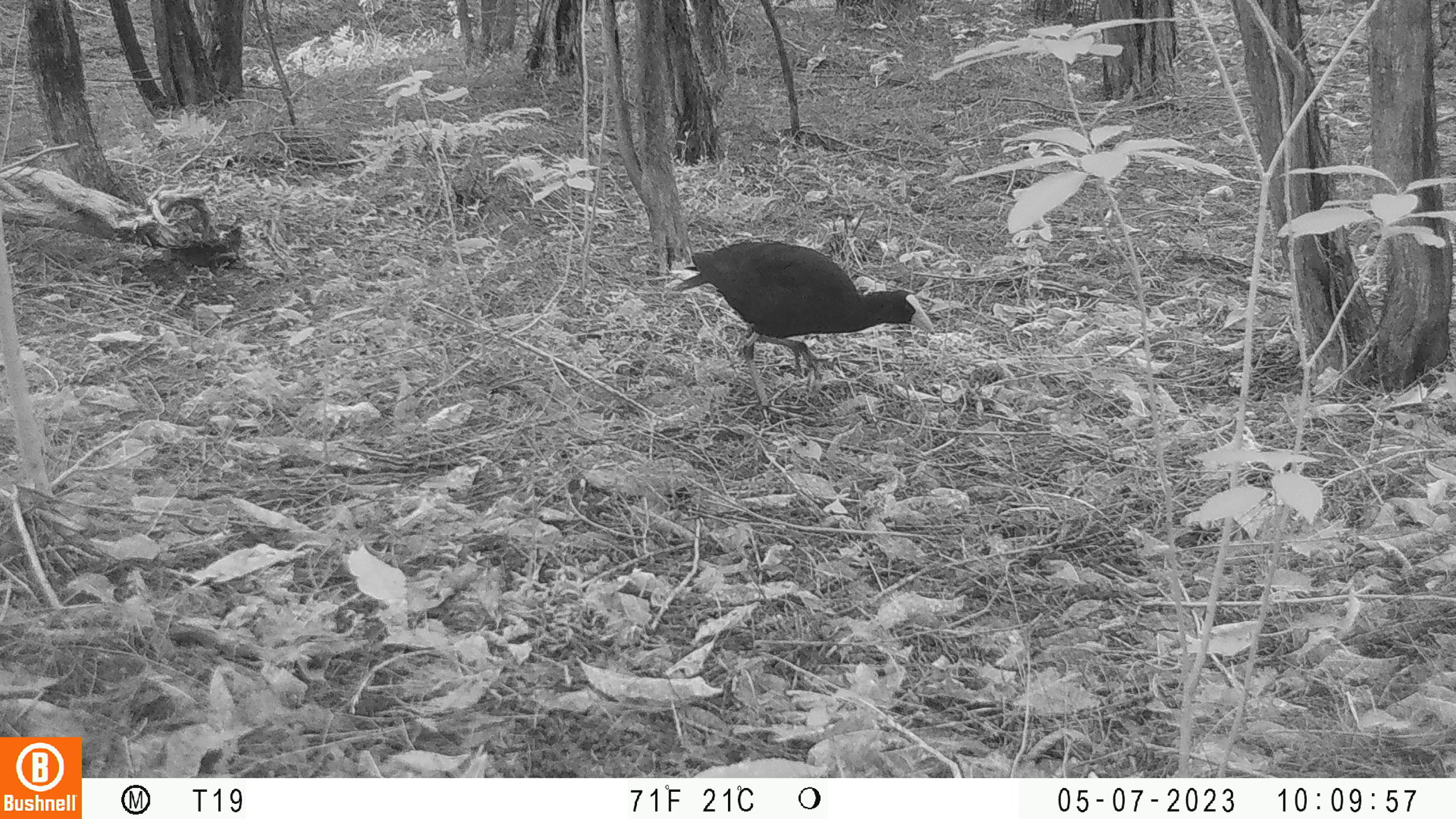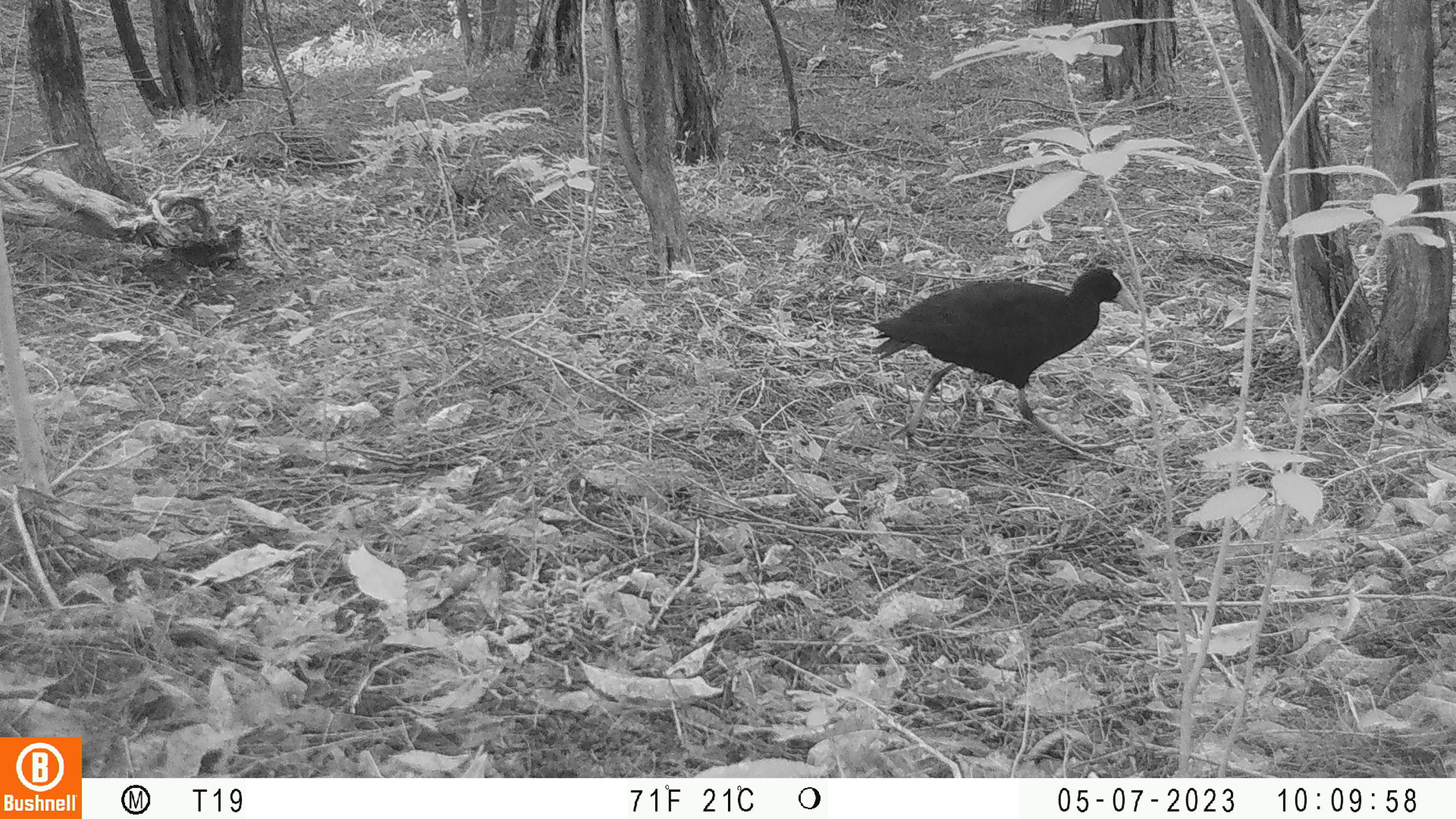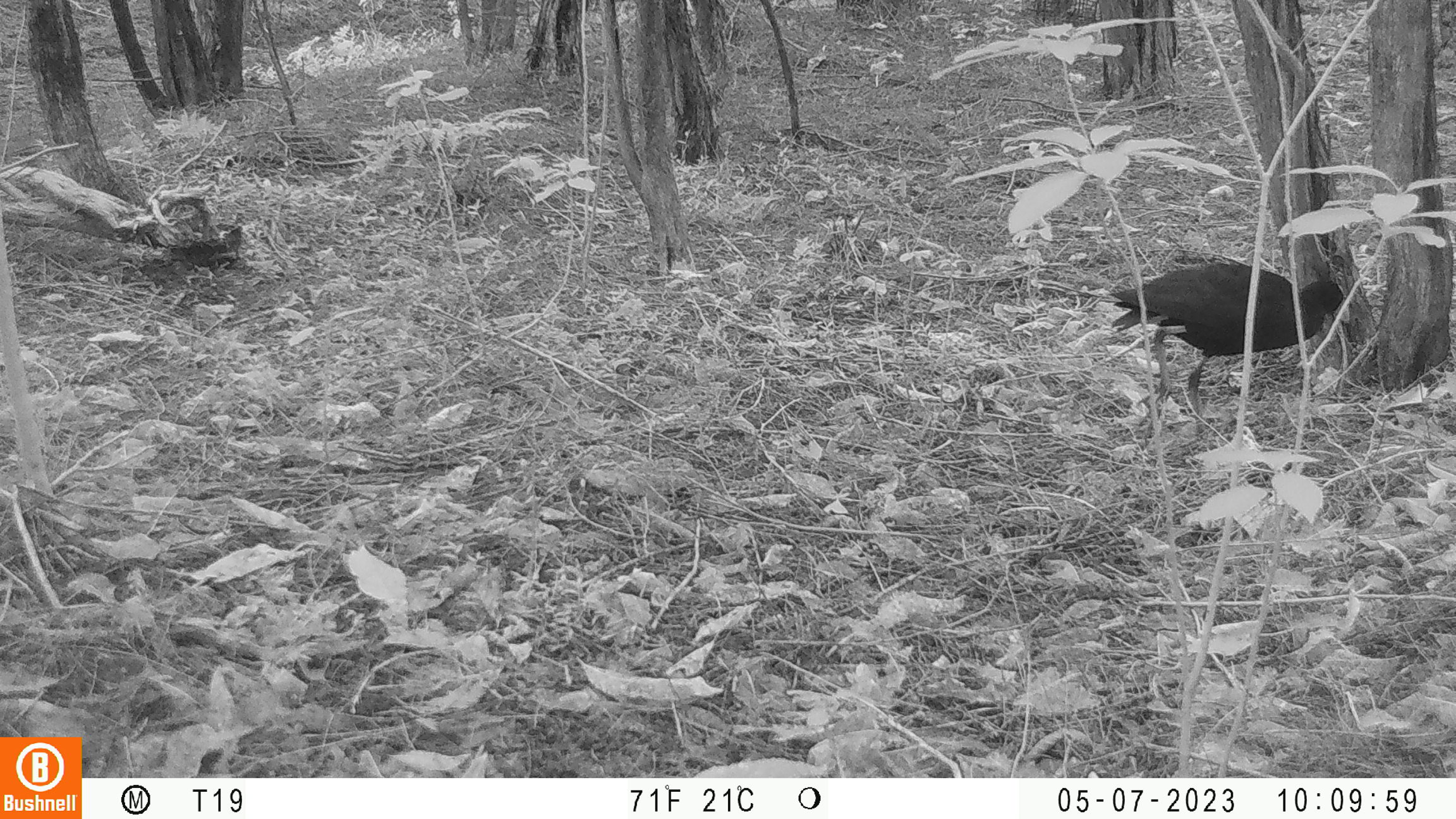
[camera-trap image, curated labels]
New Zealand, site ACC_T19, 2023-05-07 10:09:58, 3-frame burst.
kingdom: Animalia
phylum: Chordata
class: Aves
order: Gruiformes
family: Rallidae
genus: Porphyrio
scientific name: Porphyrio melanotus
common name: australasian swamphen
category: pukeko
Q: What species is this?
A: Pukeko (australasian swamphen) (Porphyrio melanotus).